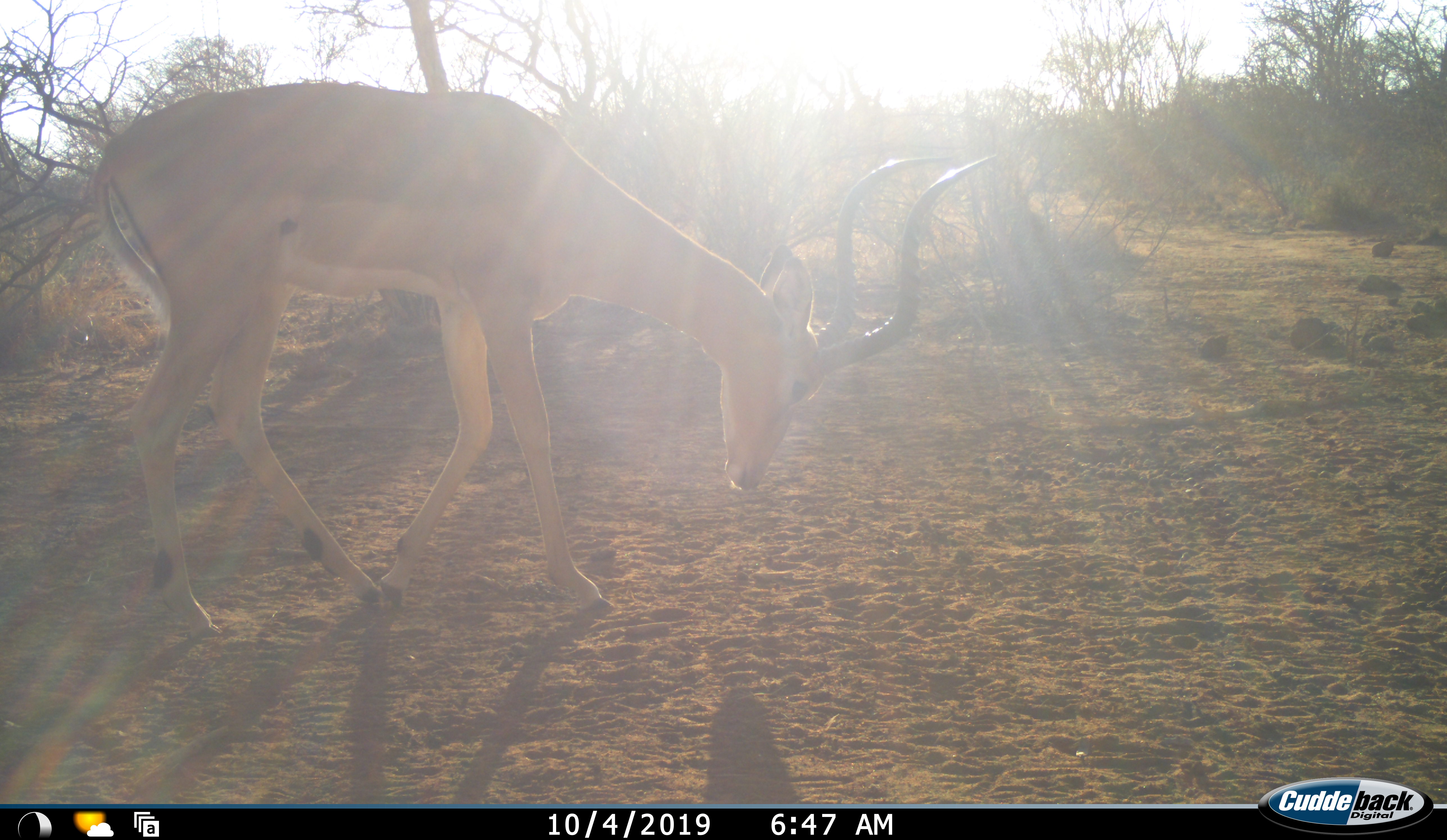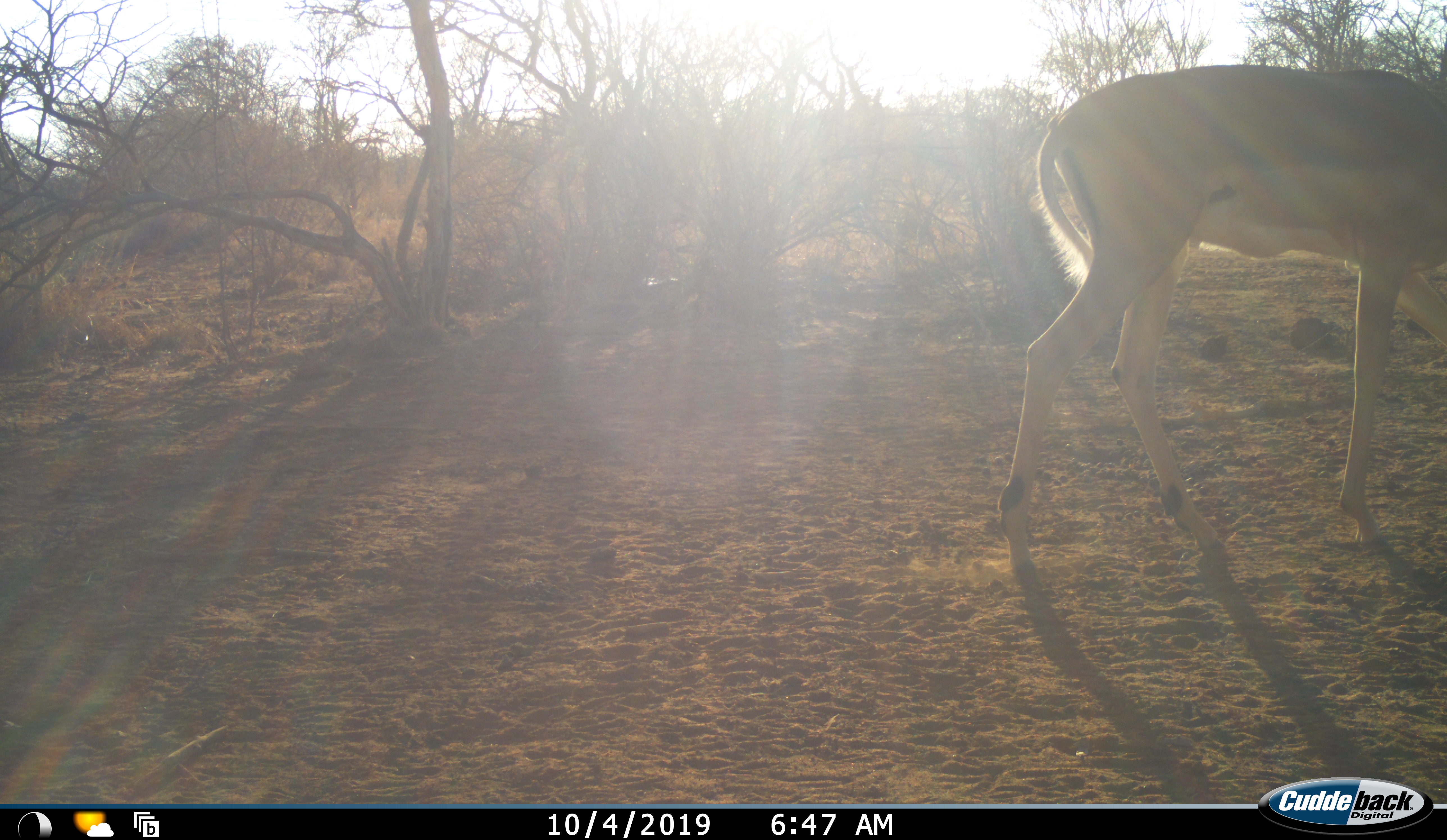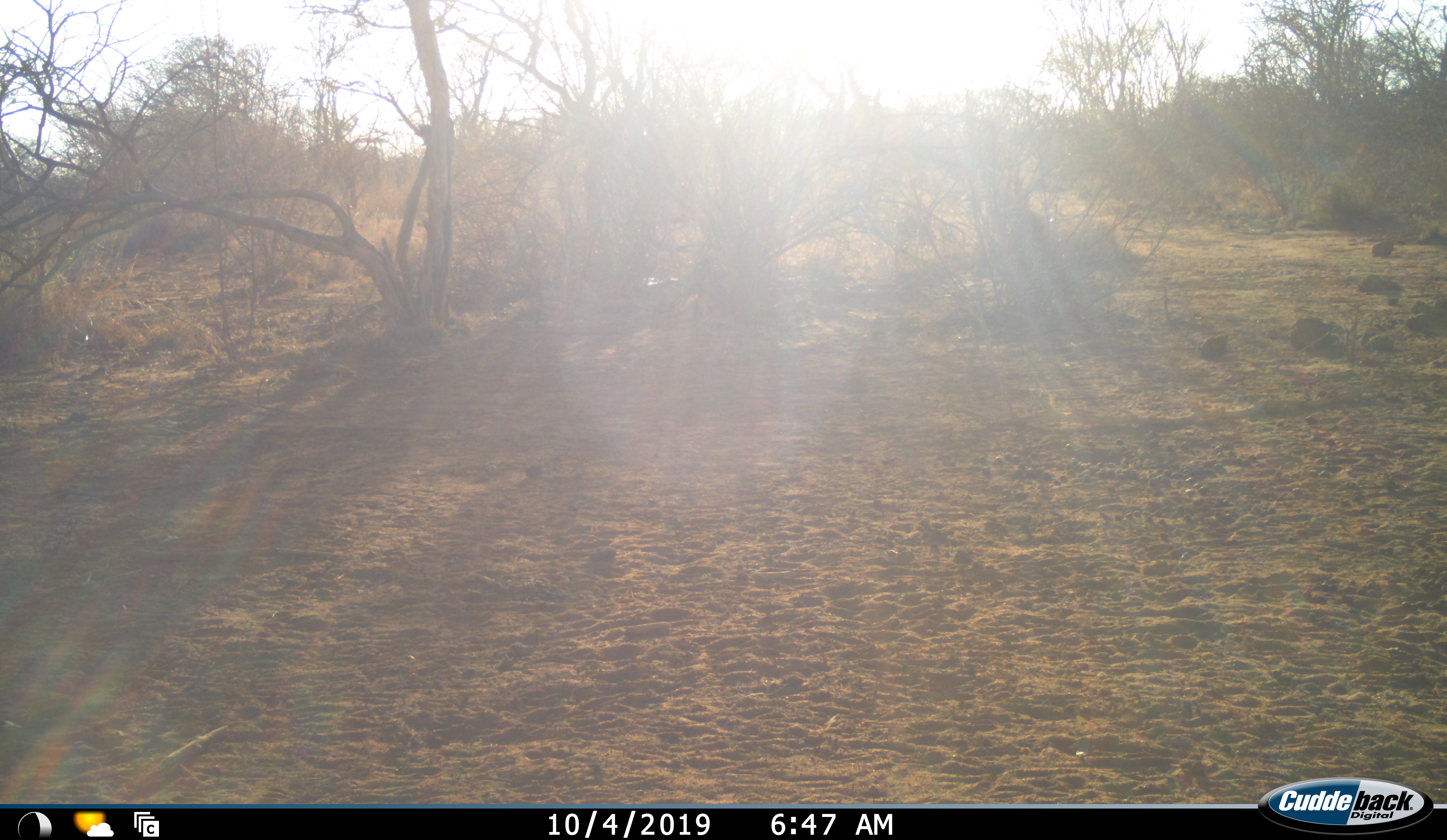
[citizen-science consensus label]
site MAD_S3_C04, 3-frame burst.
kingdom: Animalia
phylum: Chordata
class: Mammalia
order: Artiodactyla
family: Bovidae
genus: Aepyceros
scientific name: Aepyceros melampus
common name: impala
Impala (Aepyceros melampus), count 1. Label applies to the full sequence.